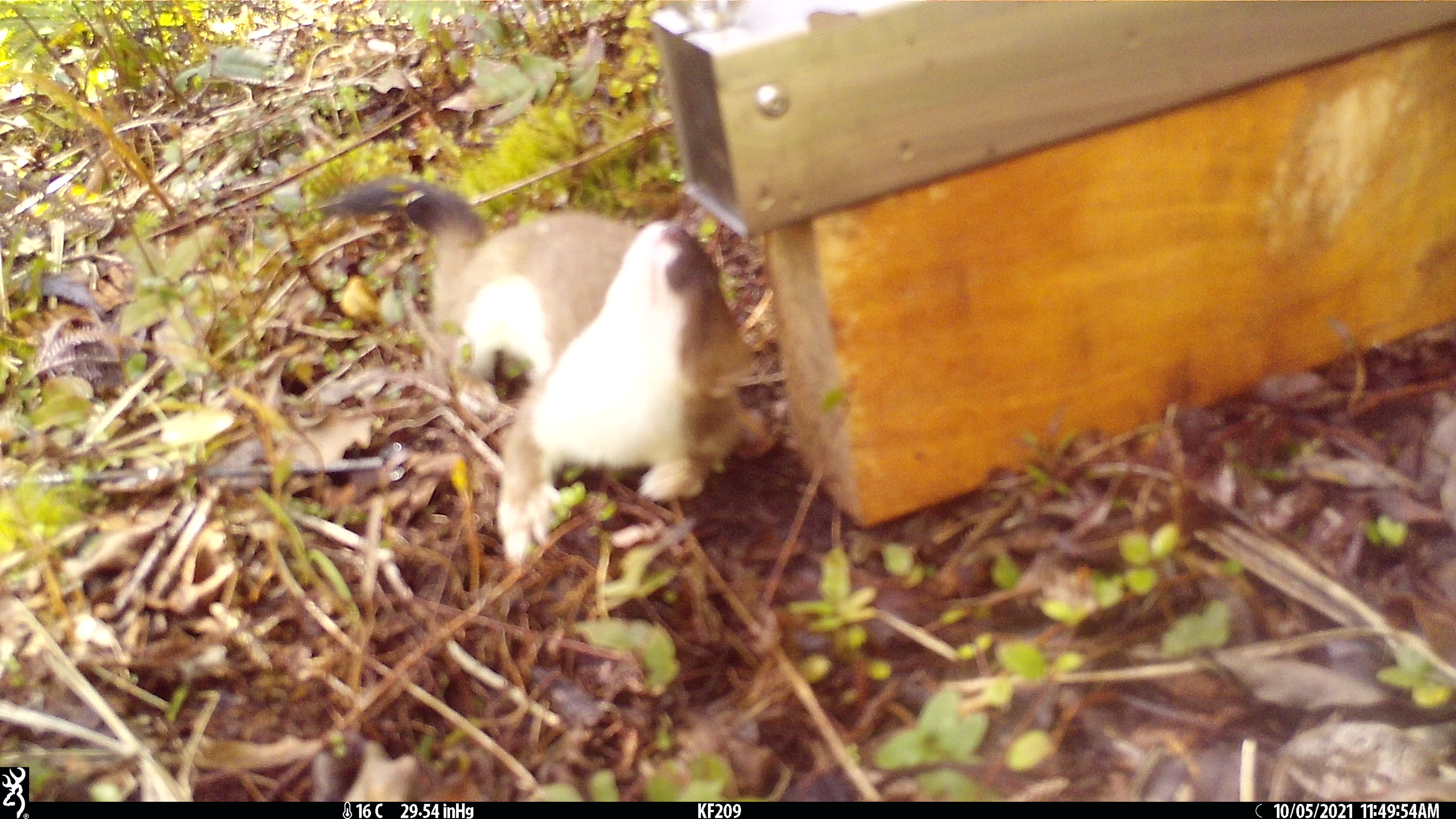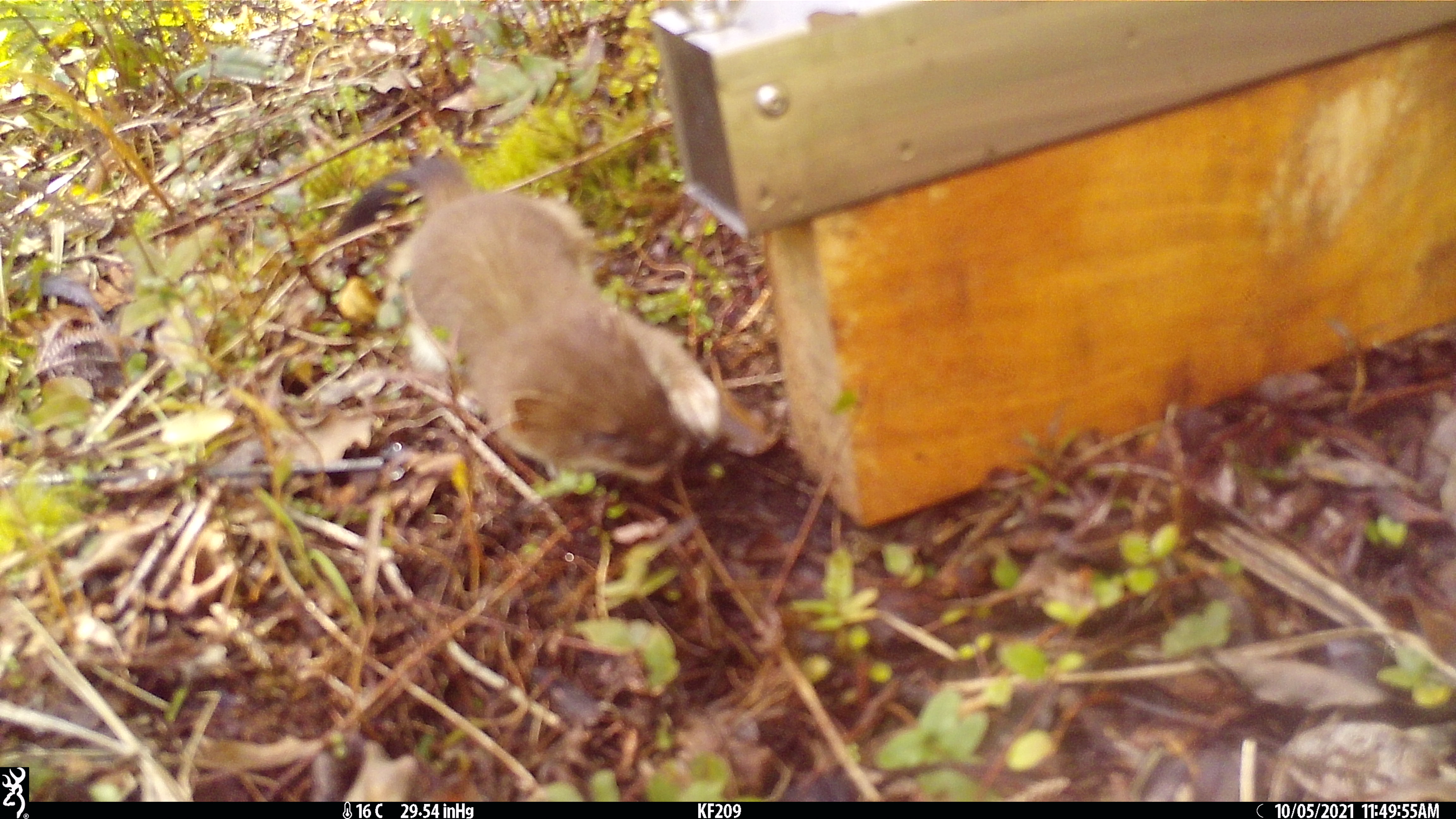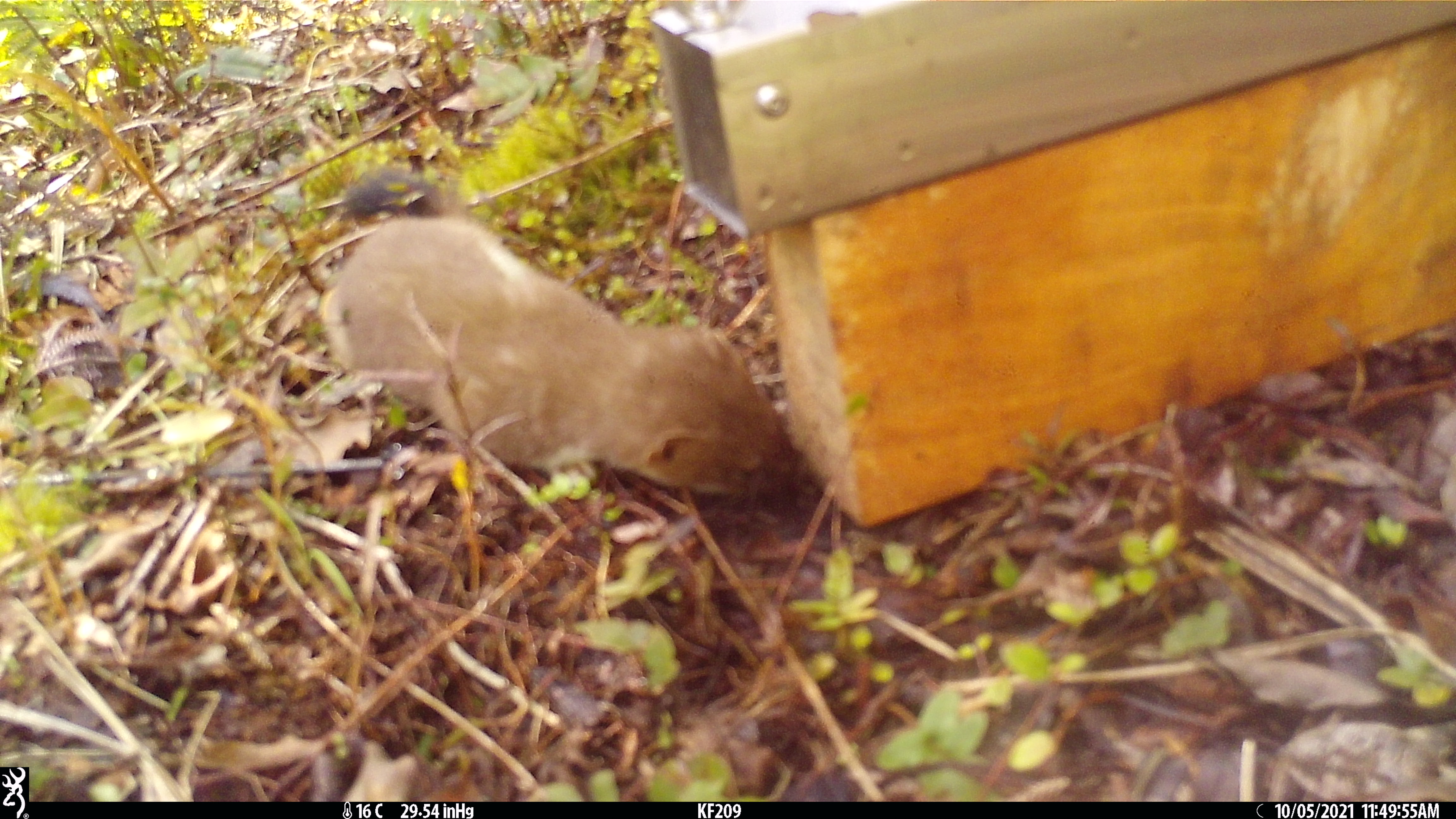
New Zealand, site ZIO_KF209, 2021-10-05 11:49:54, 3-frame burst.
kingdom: Animalia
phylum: Chordata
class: Mammalia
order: Carnivora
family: Mustelidae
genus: Mustela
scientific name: Mustela erminea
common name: stoat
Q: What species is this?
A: Stoat (Mustela erminea).